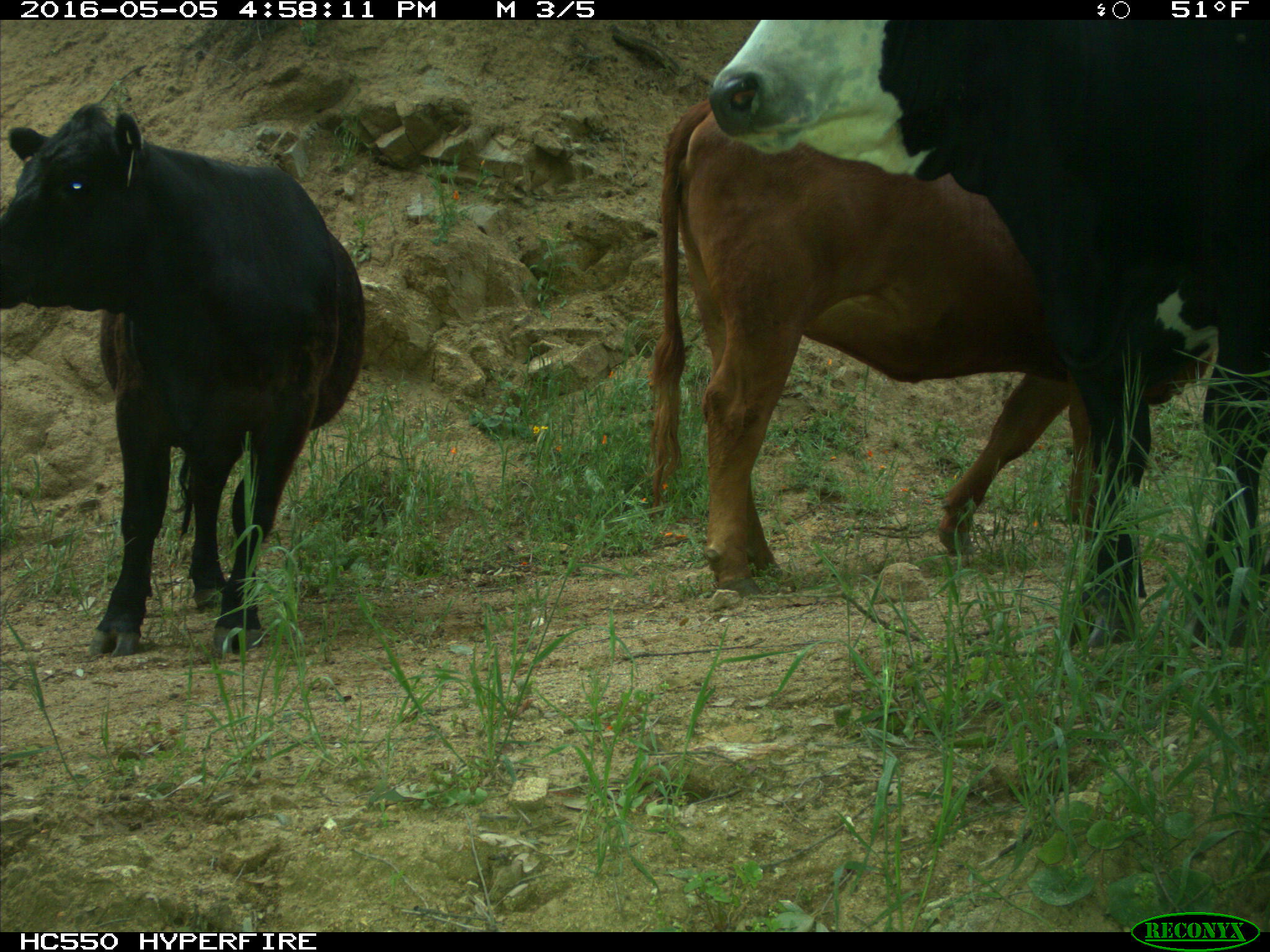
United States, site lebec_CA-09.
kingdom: Animalia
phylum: Chordata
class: Mammalia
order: Artiodactyla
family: Bovidae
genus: Bos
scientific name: Bos taurus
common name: domestic cow